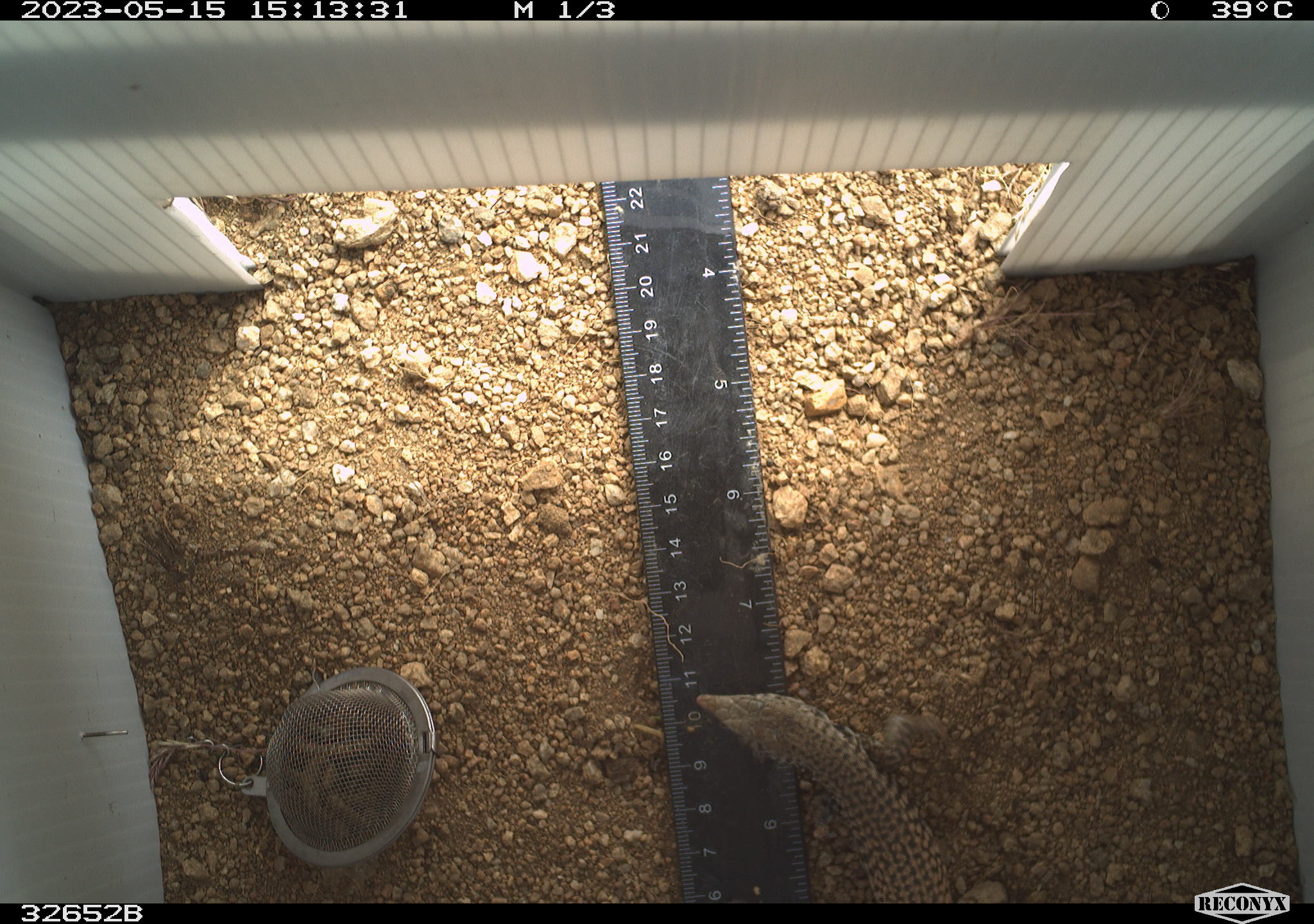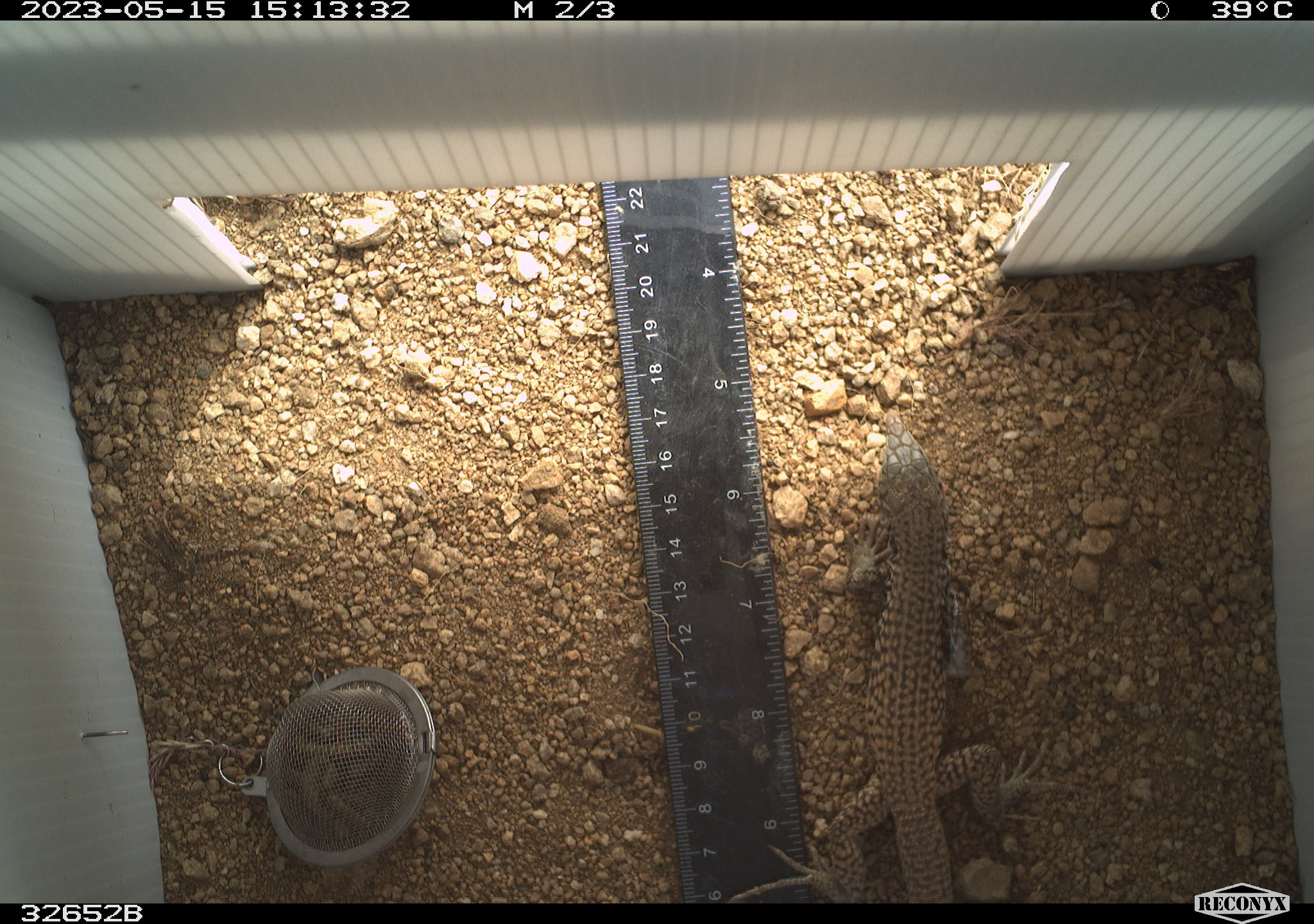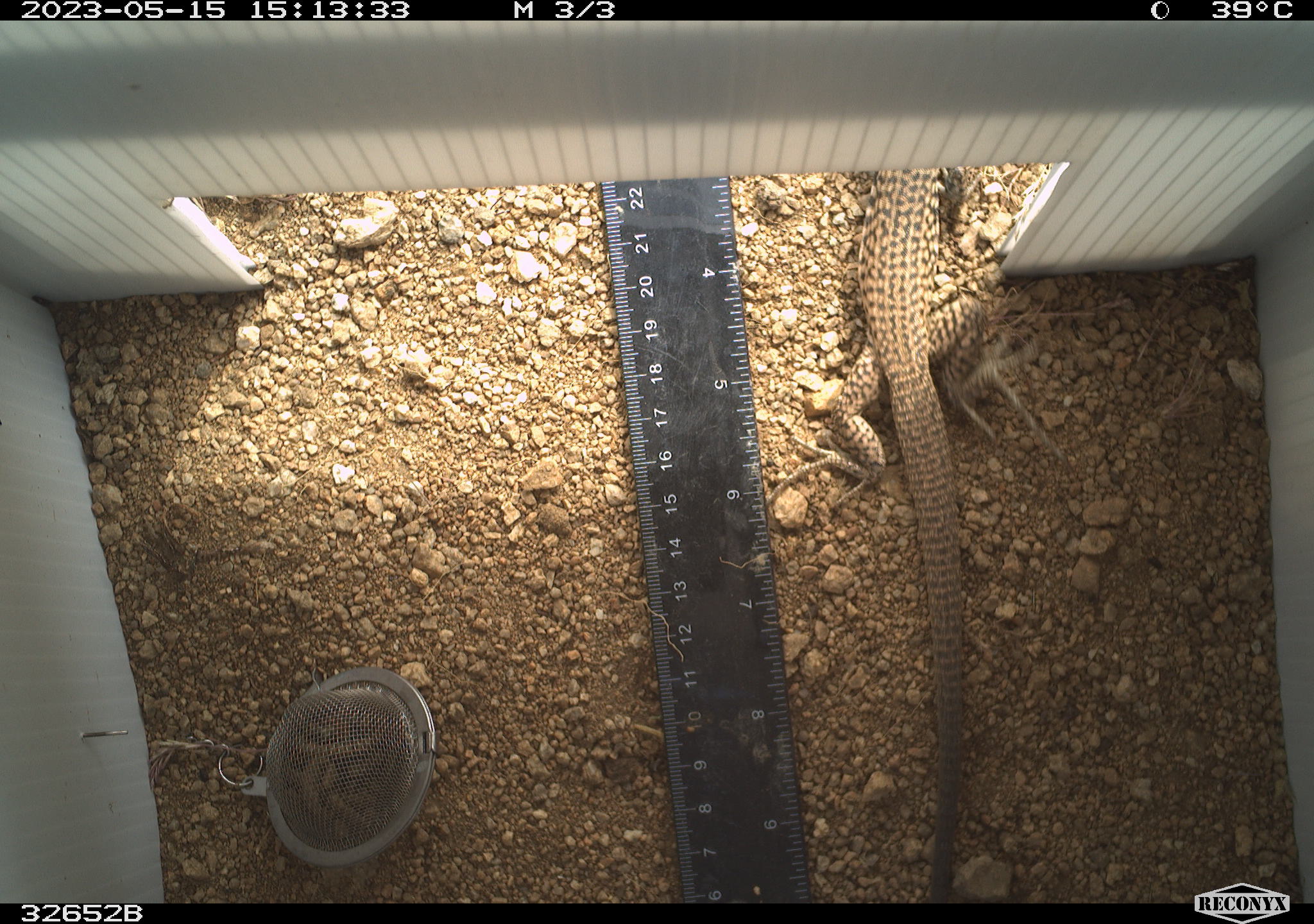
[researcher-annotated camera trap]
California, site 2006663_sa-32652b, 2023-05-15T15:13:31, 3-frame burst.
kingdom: Animalia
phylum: Chordata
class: Reptilia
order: Squamata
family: Teiidae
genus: Aspidoscelis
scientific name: Aspidoscelis tigris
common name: western whiptail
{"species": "western whiptail (Aspidoscelis tigris)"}